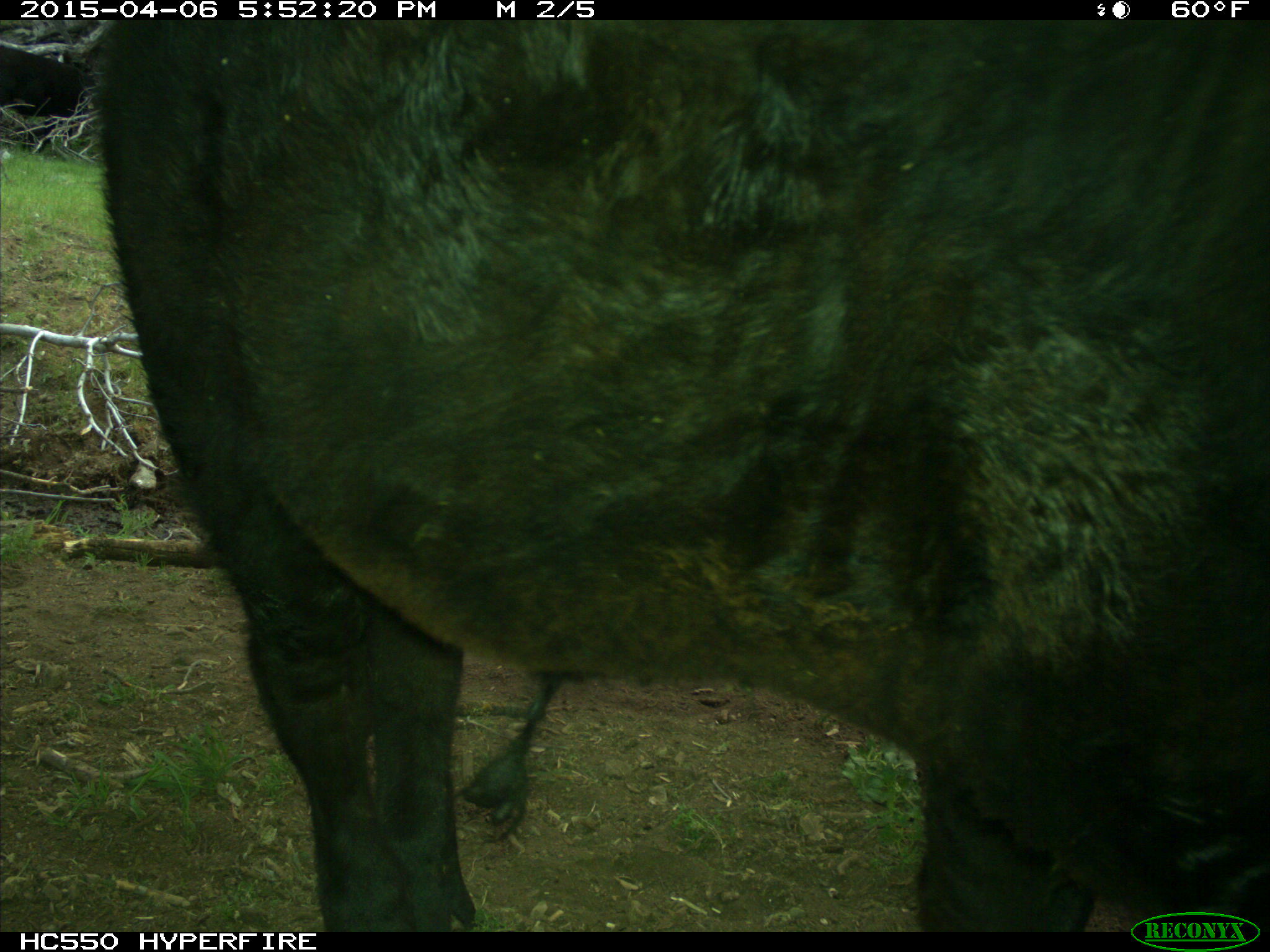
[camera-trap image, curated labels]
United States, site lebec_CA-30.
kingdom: Animalia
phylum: Chordata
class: Mammalia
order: Artiodactyla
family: Bovidae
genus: Bos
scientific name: Bos taurus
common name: domestic cow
Bos taurus (domestic cow).